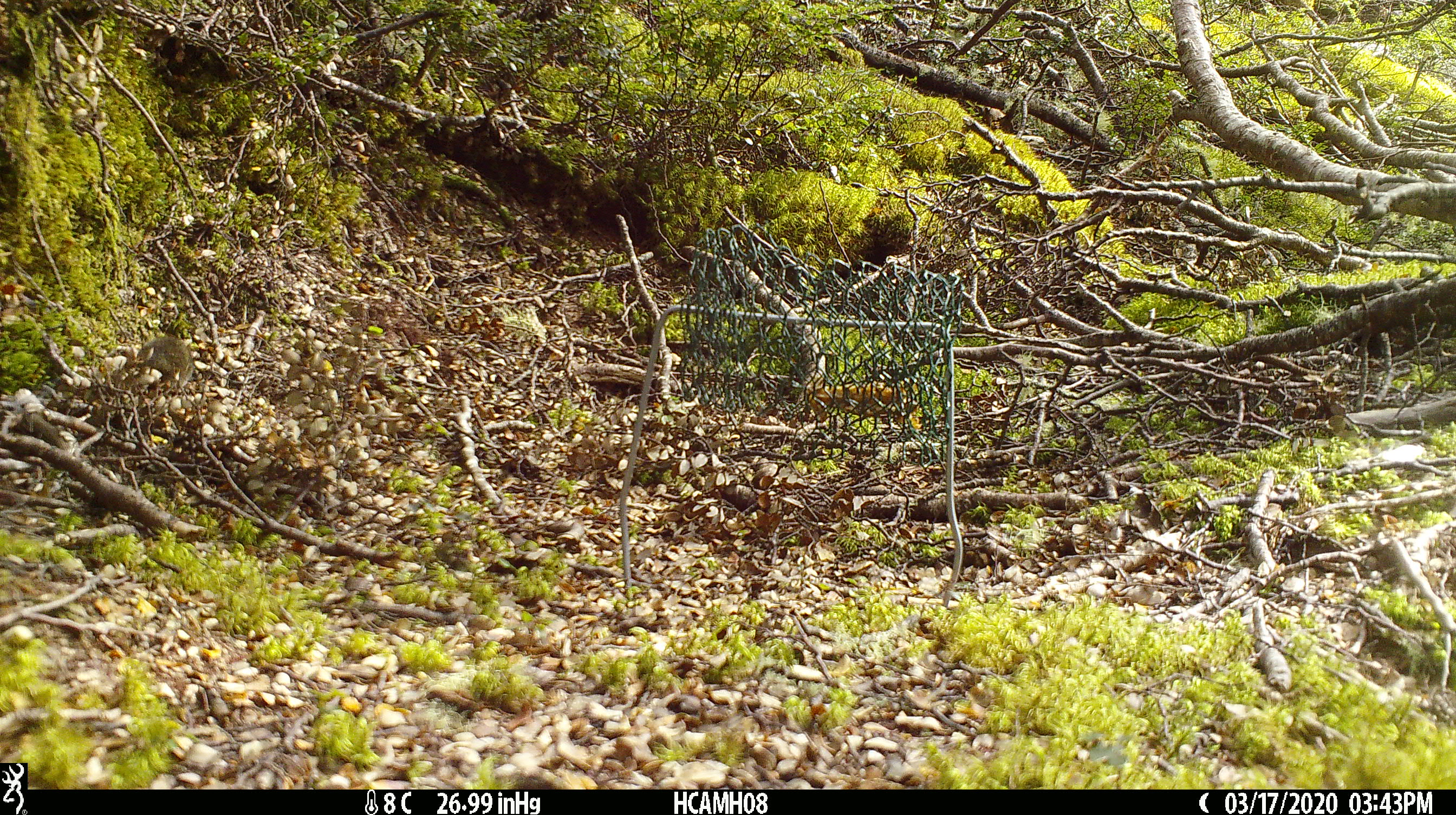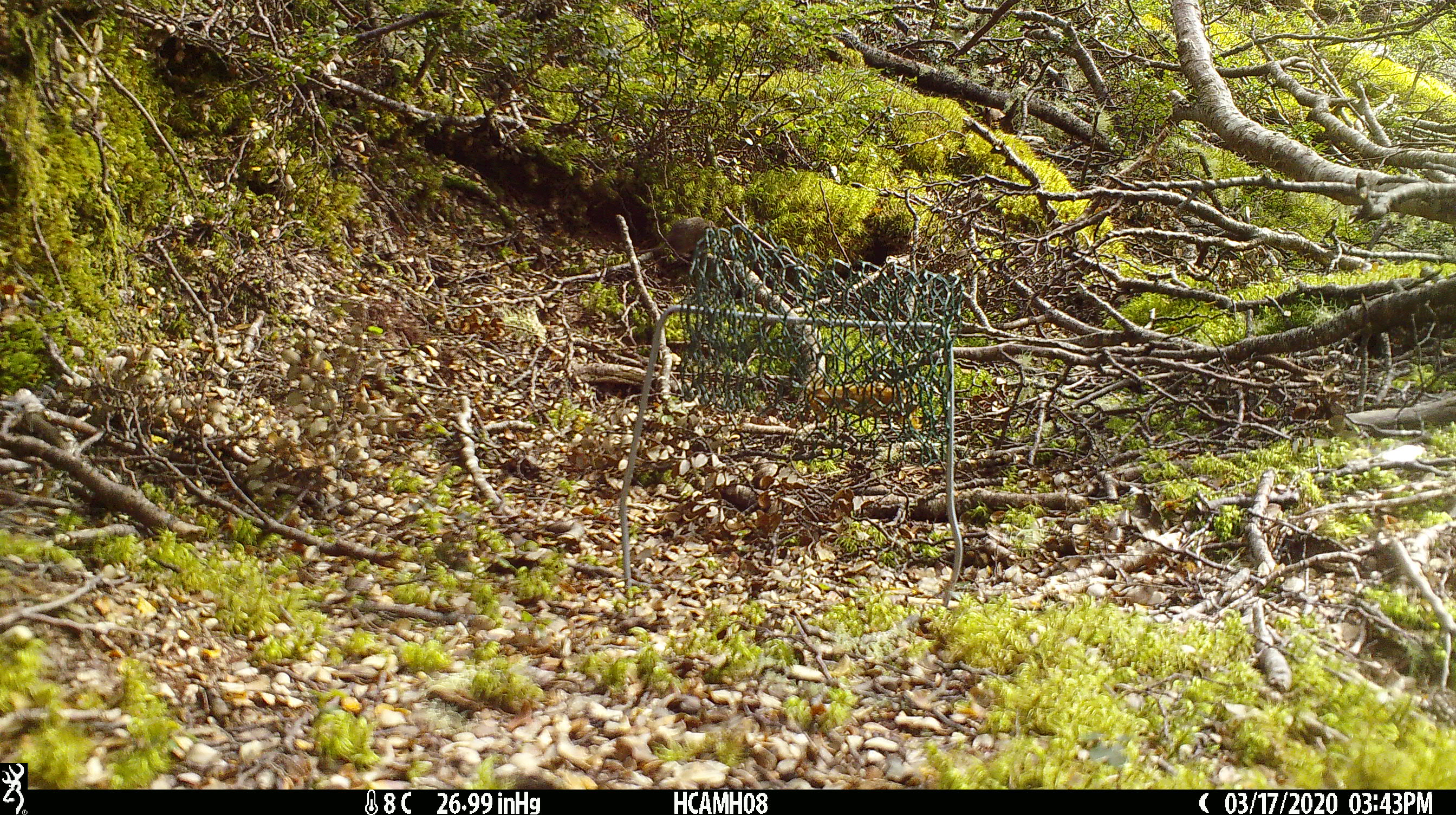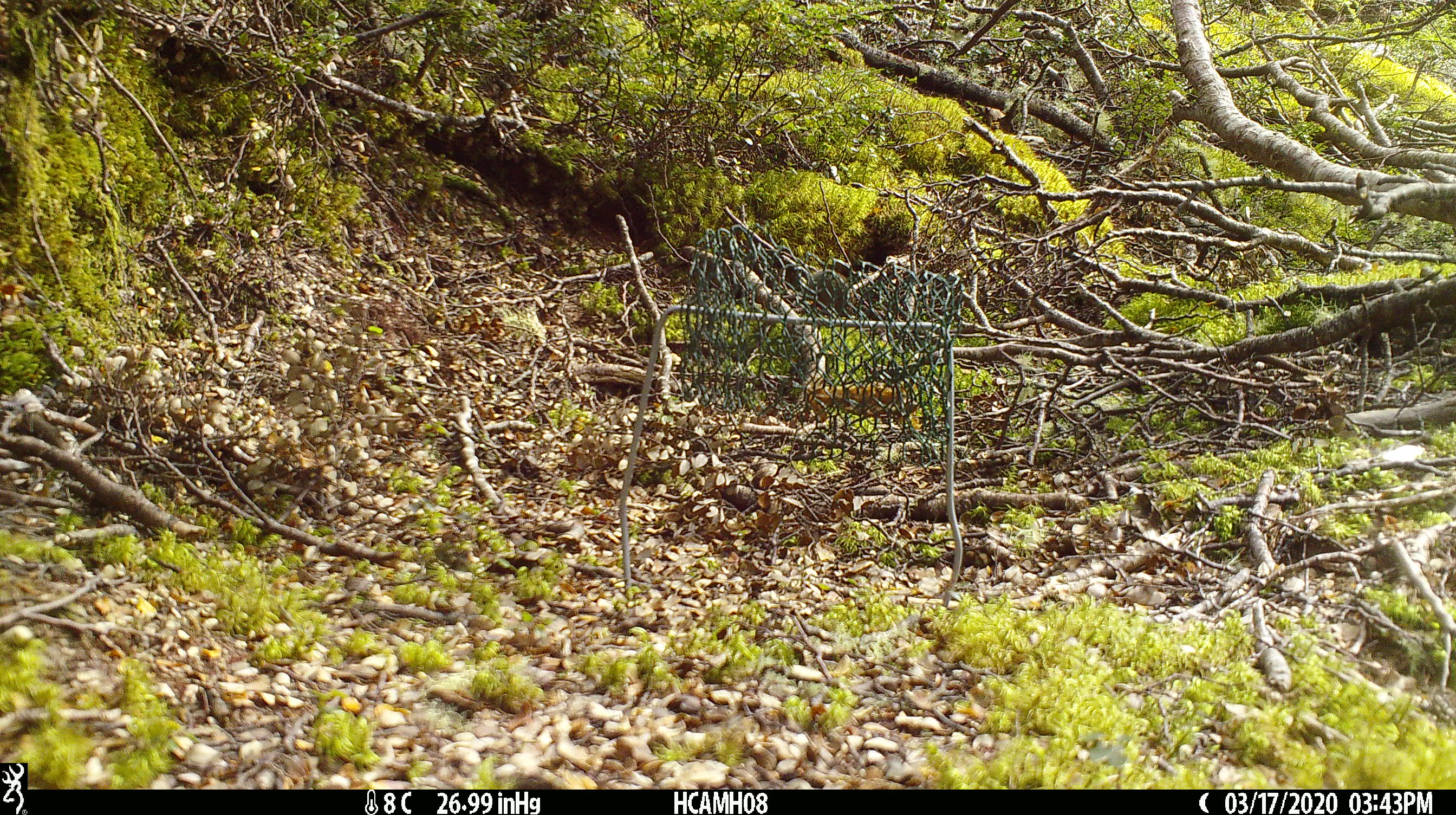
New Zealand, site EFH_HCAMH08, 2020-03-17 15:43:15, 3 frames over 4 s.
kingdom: Animalia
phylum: Chordata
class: Mammalia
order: Rodentia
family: Muridae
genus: Mus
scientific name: Mus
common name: mouse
Mouse (Mus).